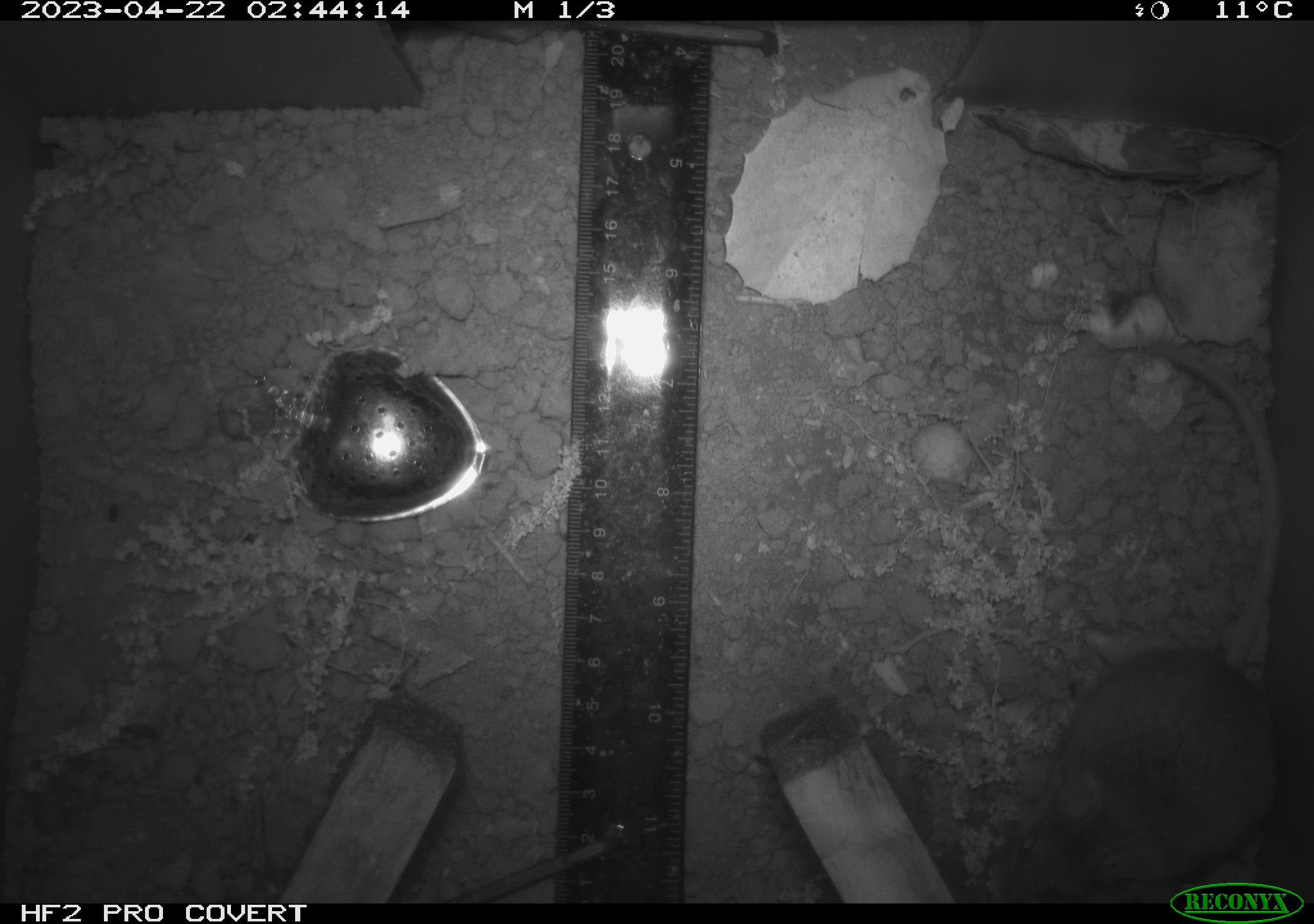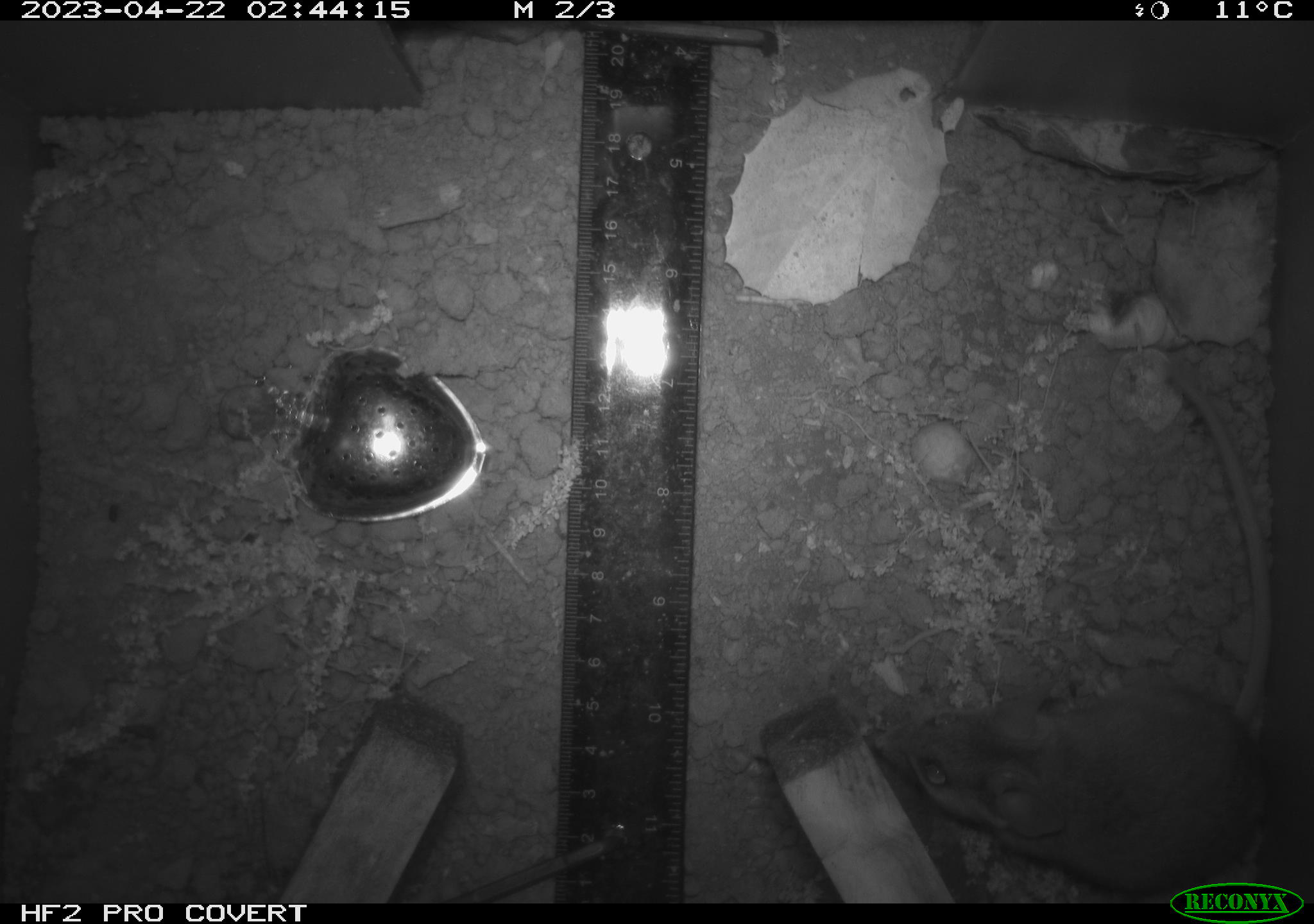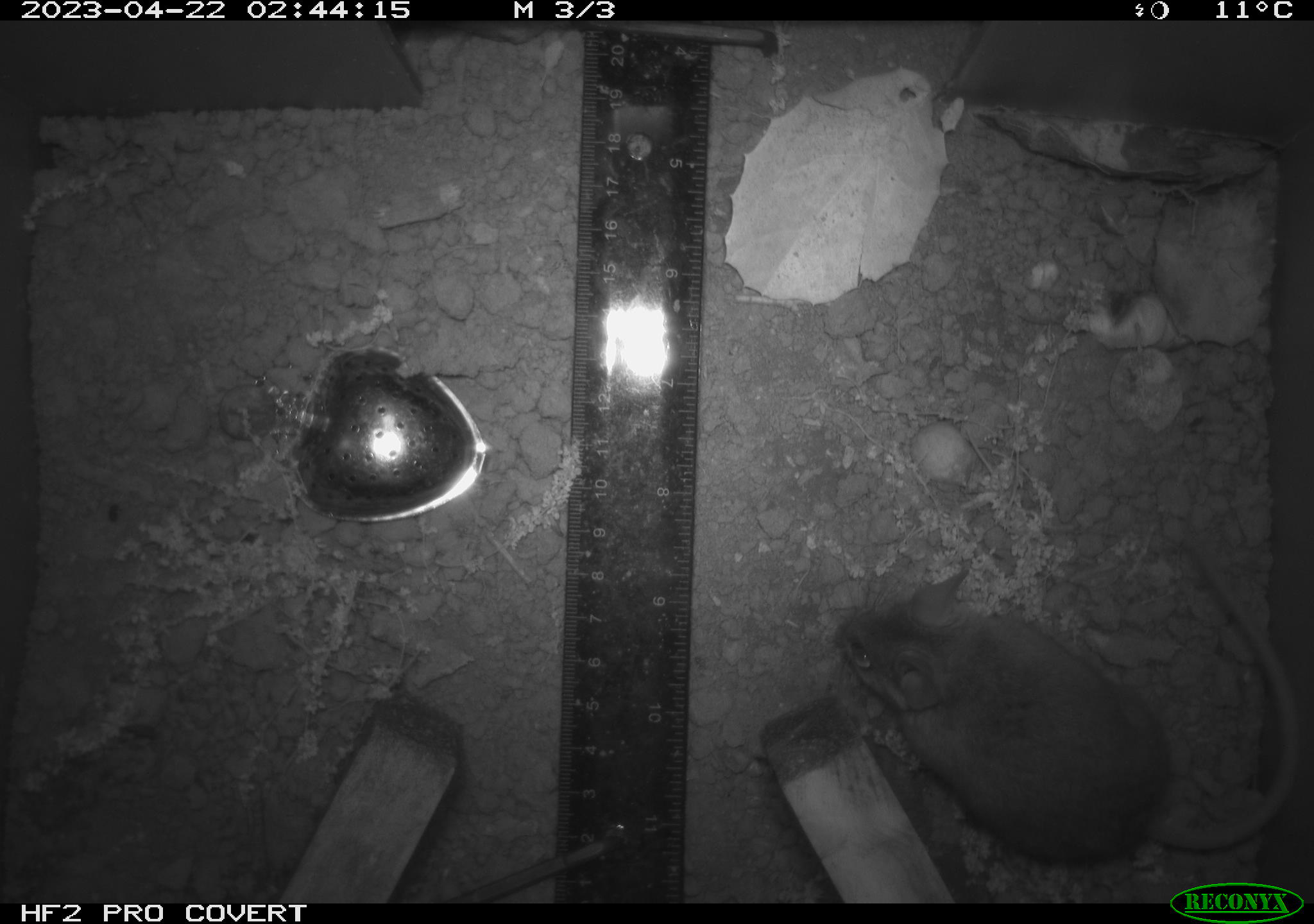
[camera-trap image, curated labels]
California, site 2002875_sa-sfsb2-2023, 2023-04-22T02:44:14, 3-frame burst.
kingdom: Animalia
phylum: Chordata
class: Mammalia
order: Rodentia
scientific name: Rodentia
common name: mouse species